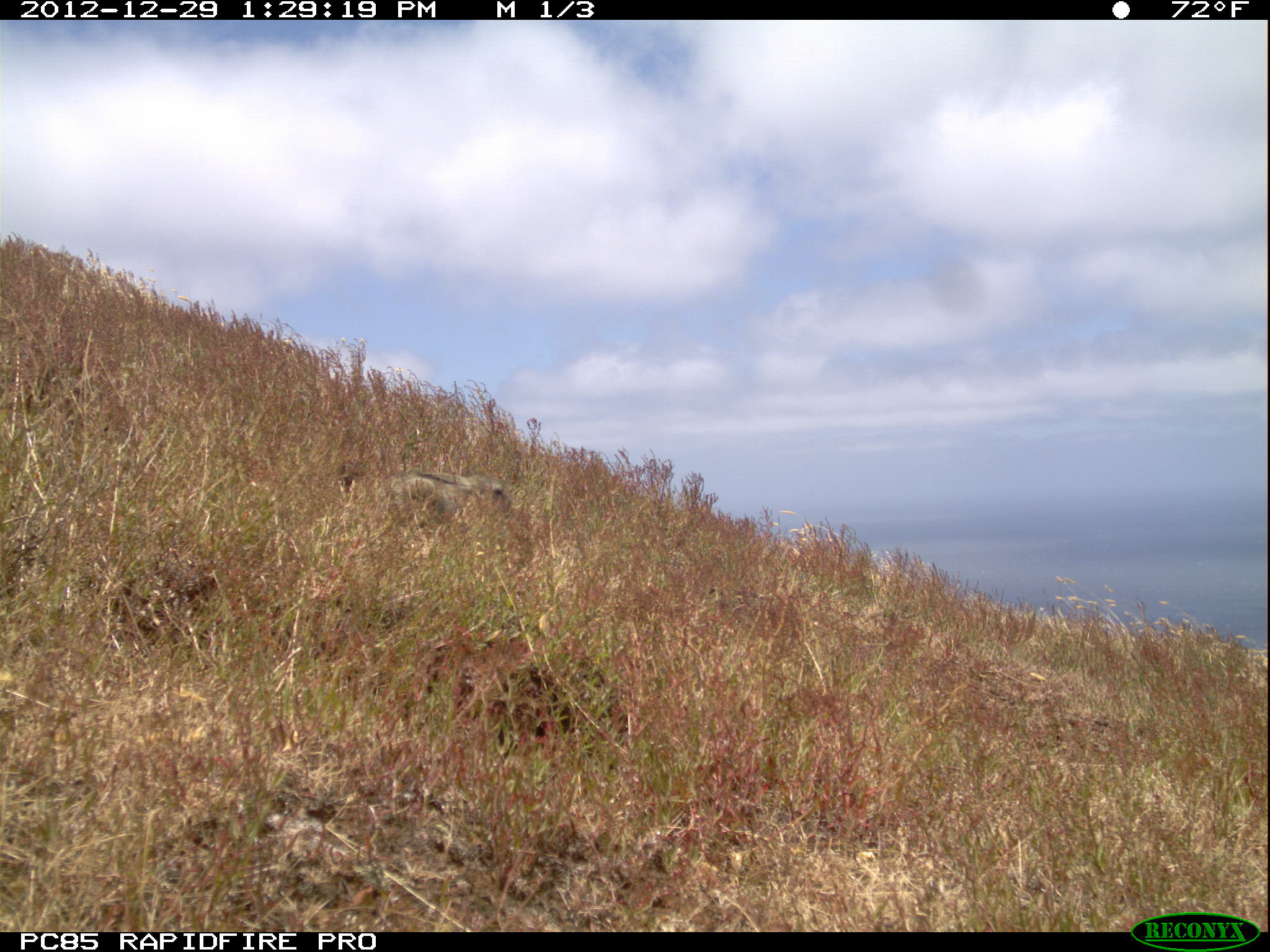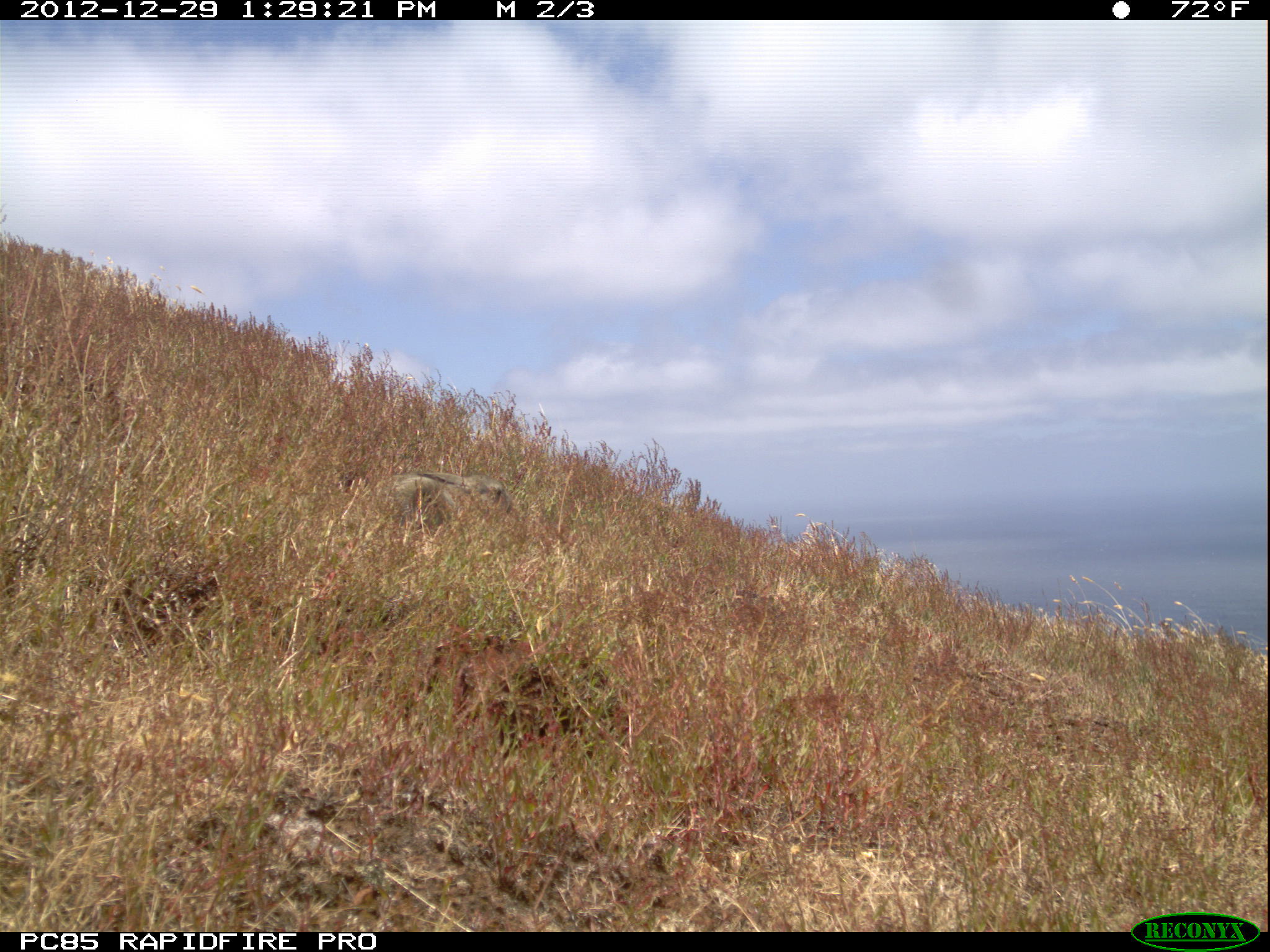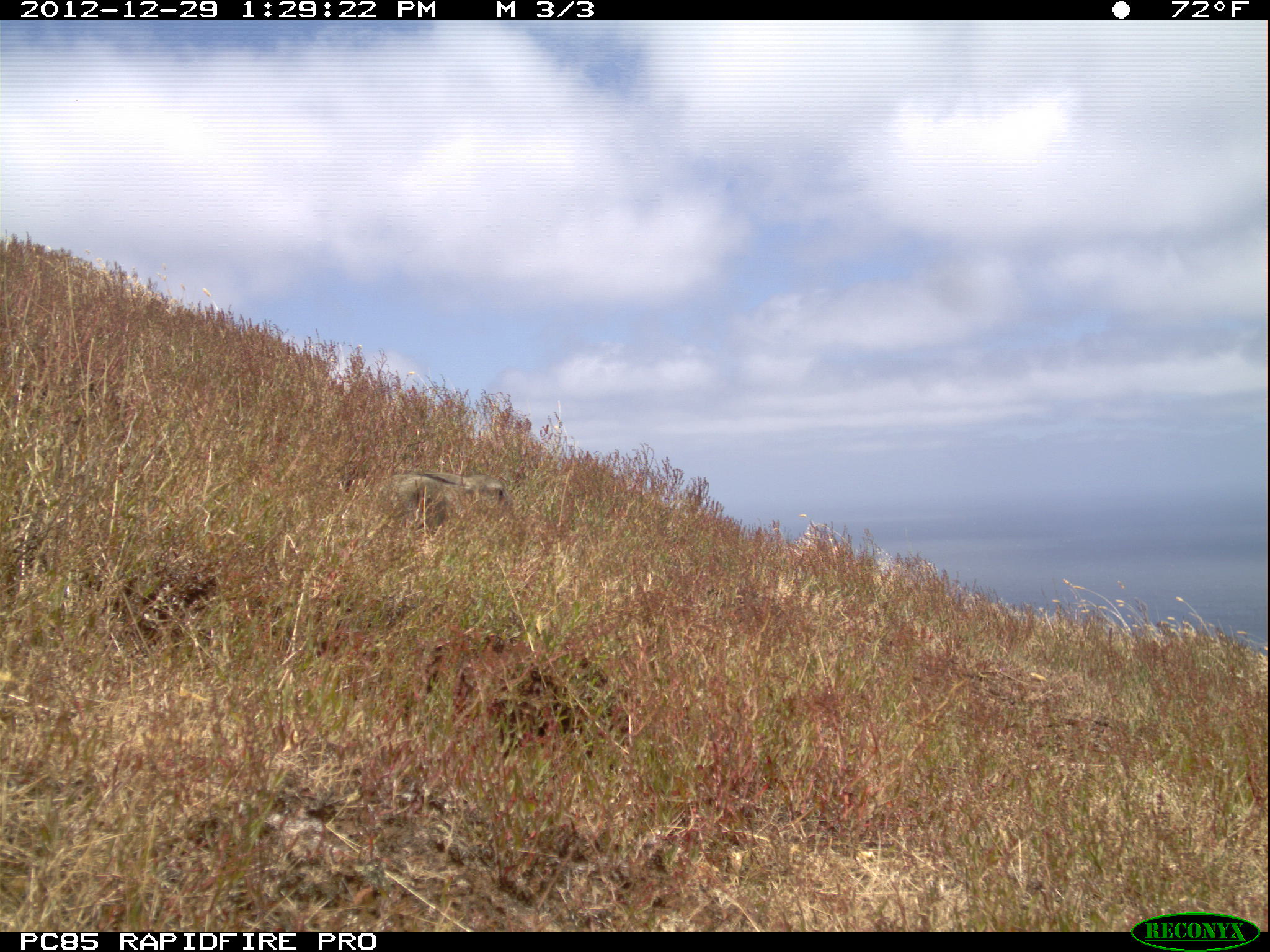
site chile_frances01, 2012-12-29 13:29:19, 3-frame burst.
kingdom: Animalia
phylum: Chordata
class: Mammalia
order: Lagomorpha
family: Leporidae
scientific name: Leporidae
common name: rabbits and hares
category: rabbit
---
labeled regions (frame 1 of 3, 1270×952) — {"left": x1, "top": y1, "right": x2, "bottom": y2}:
rabbit: {"left": 373, "top": 470, "right": 522, "bottom": 534}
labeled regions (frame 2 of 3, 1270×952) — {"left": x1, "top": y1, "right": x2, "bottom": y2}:
rabbit: {"left": 373, "top": 467, "right": 511, "bottom": 532}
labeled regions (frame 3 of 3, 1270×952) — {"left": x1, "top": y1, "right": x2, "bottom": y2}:
rabbit: {"left": 378, "top": 461, "right": 515, "bottom": 528}